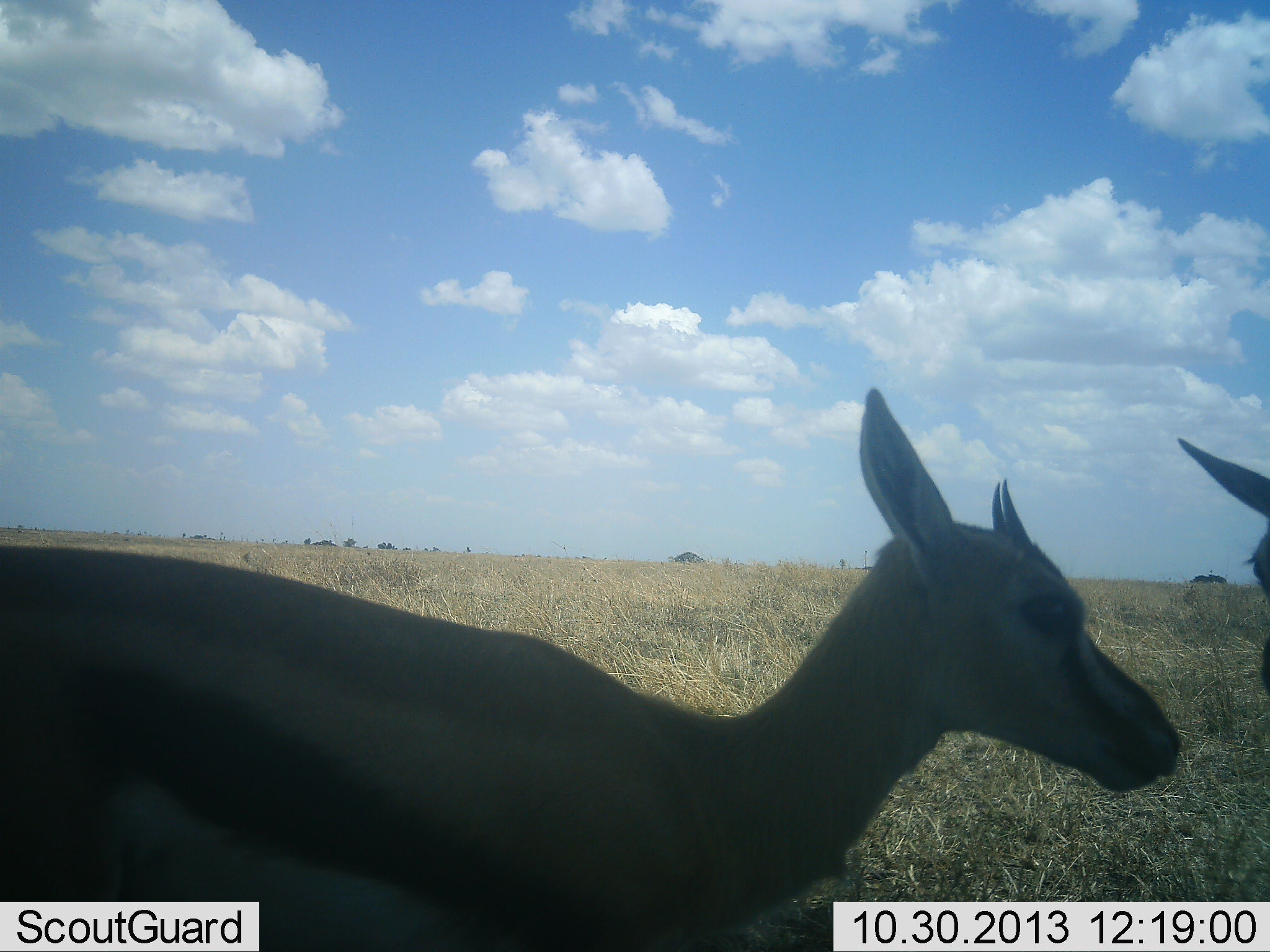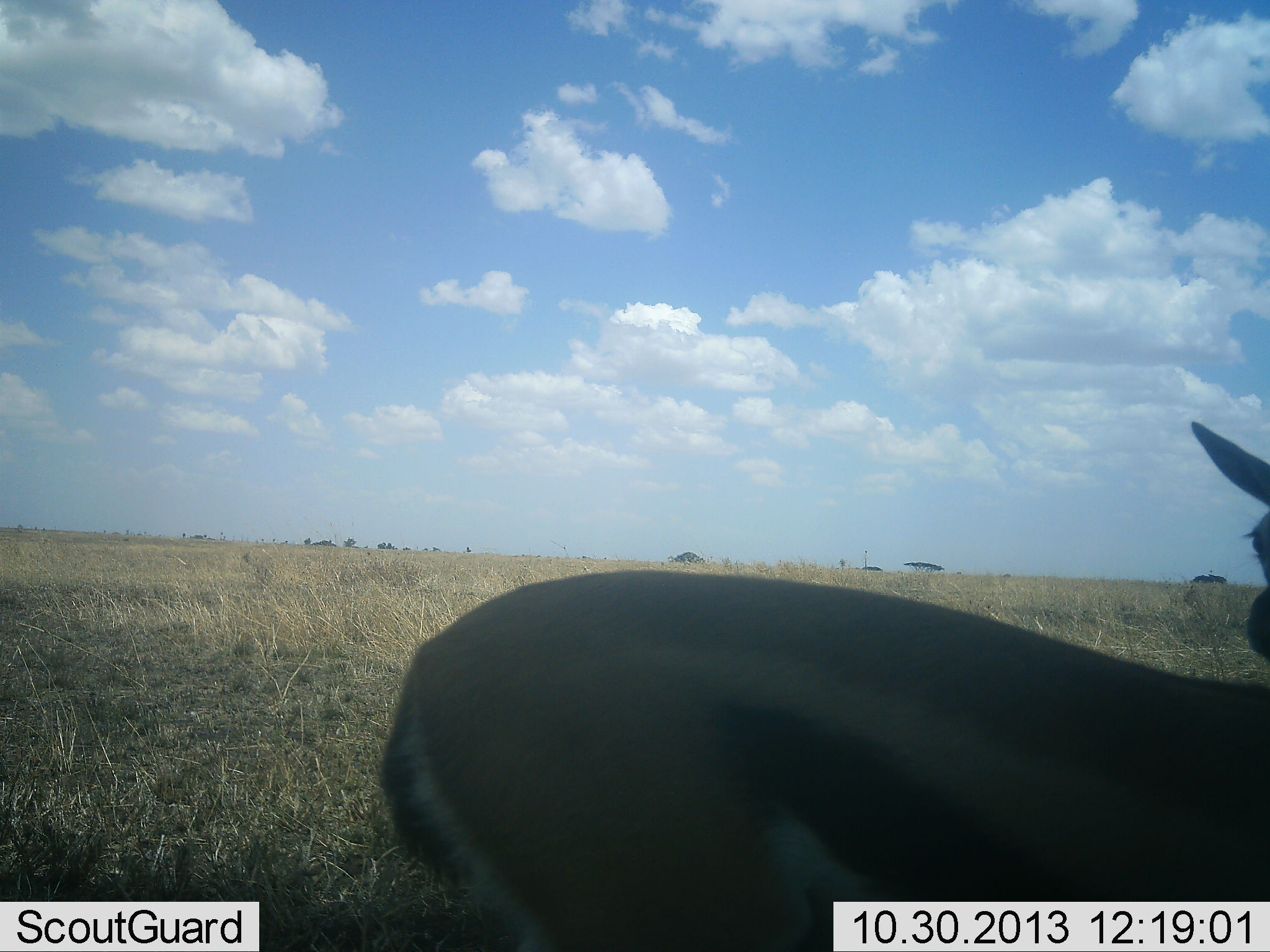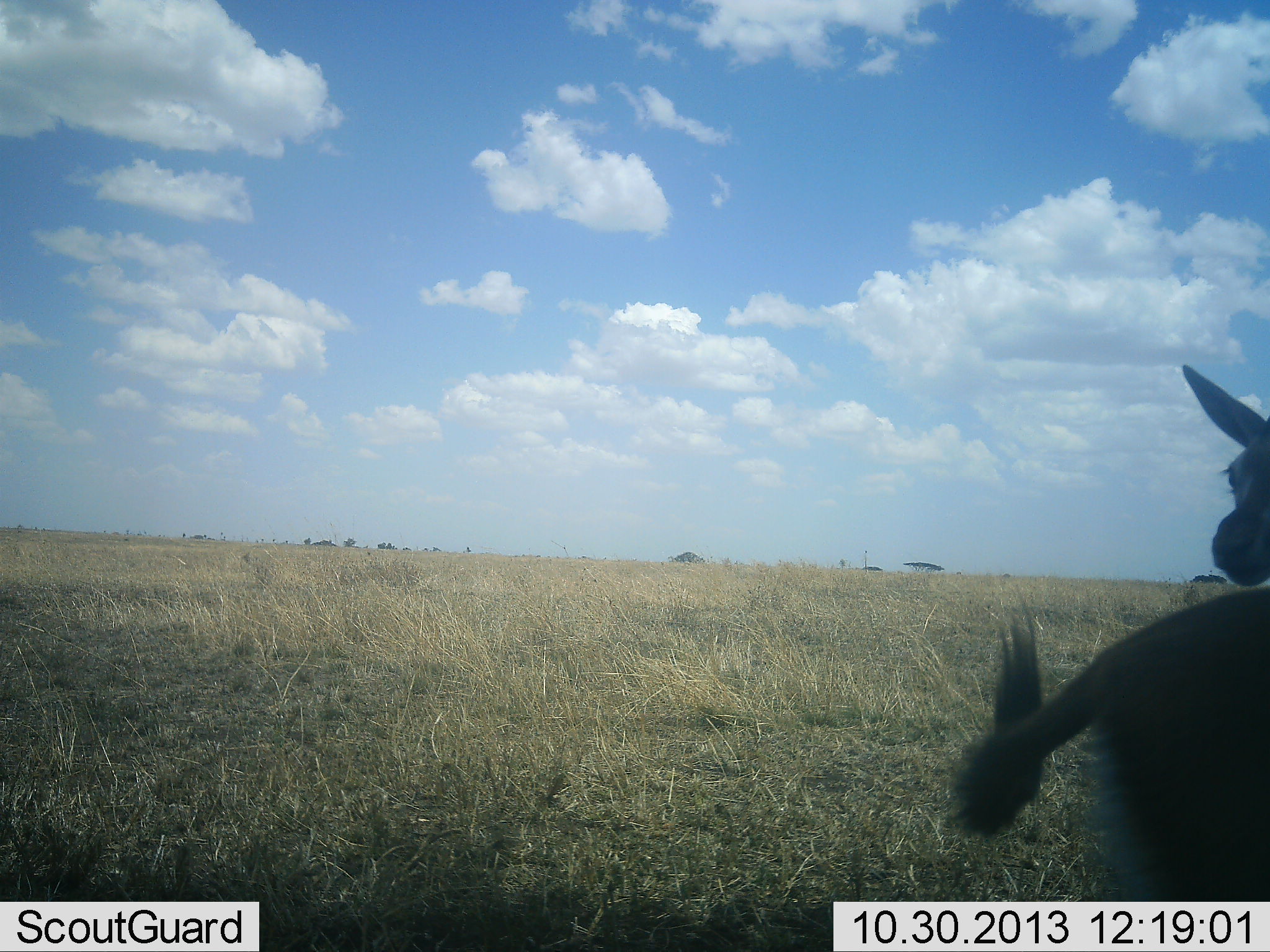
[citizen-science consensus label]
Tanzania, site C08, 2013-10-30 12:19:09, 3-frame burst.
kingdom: Animalia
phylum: Chordata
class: Mammalia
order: Artiodactyla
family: Bovidae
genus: Eudorcas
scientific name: Eudorcas thomsonii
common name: thomson's gazelle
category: gazellethomsons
Gazellethomsons (thomson's gazelle) (Eudorcas thomsonii), count 2. Behavior (volunteer vote fractions): standing 50%, resting 0%, moving 80%, interacting 0%. Young present (vote fraction): 0%. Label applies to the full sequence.